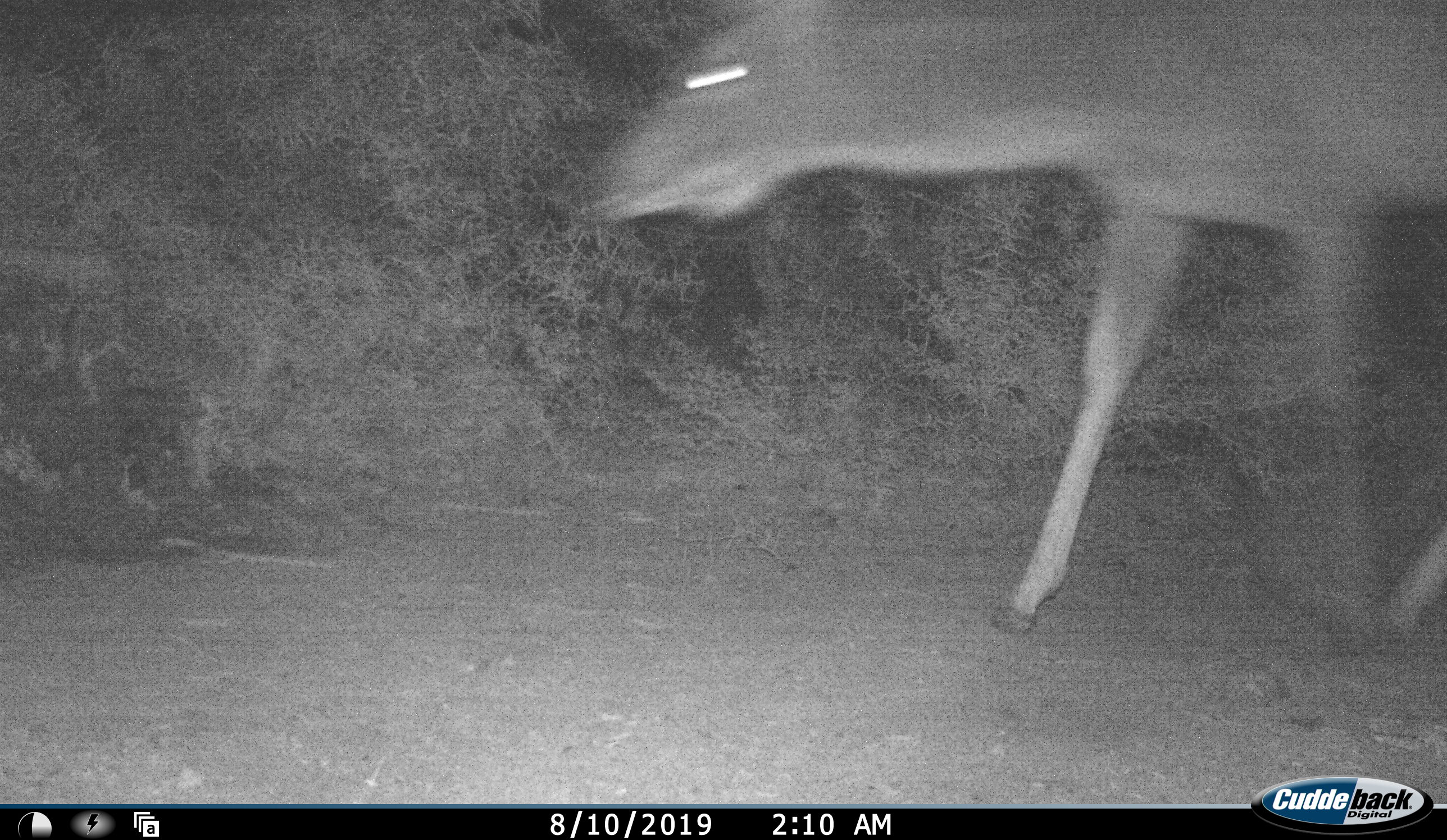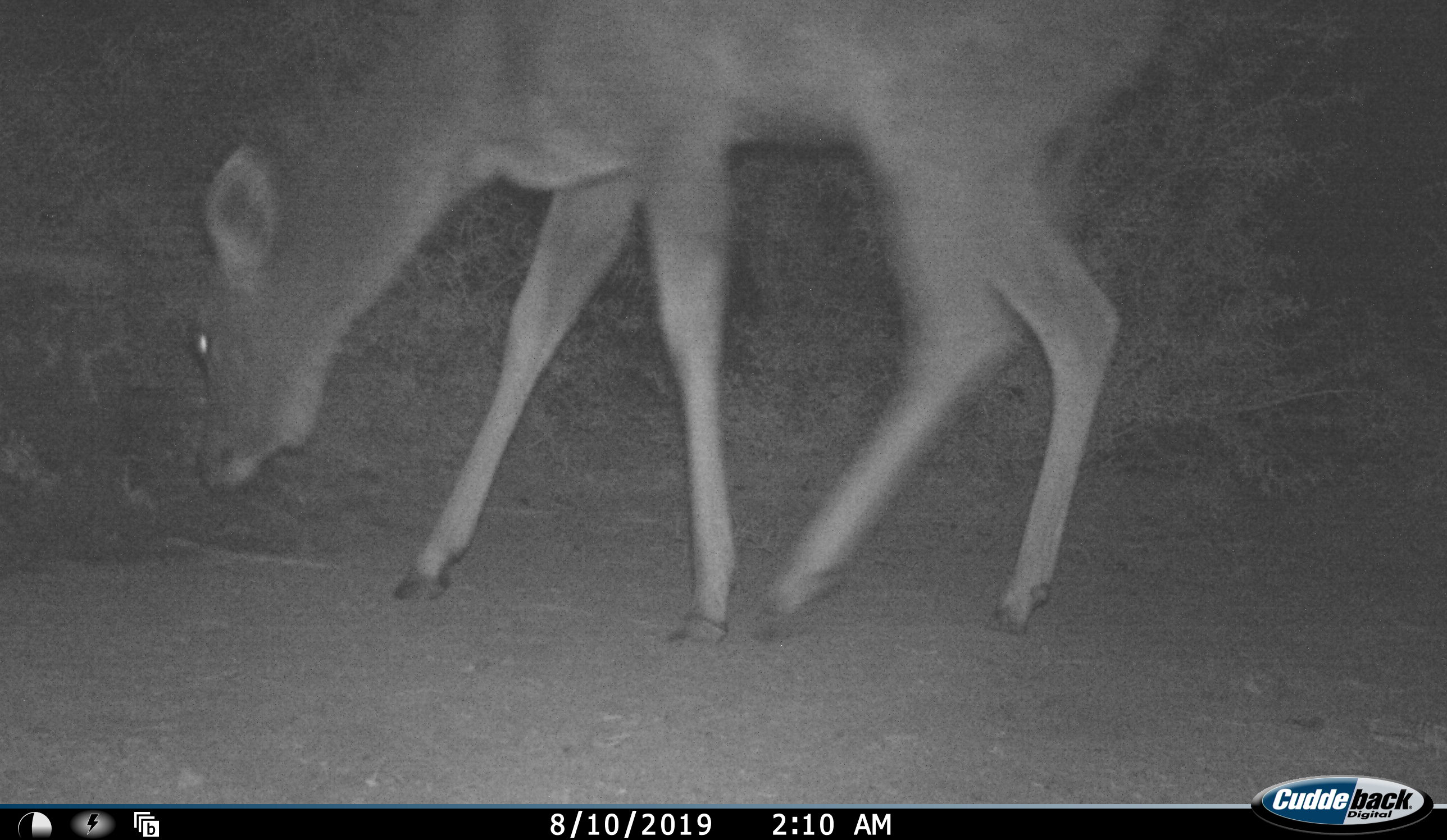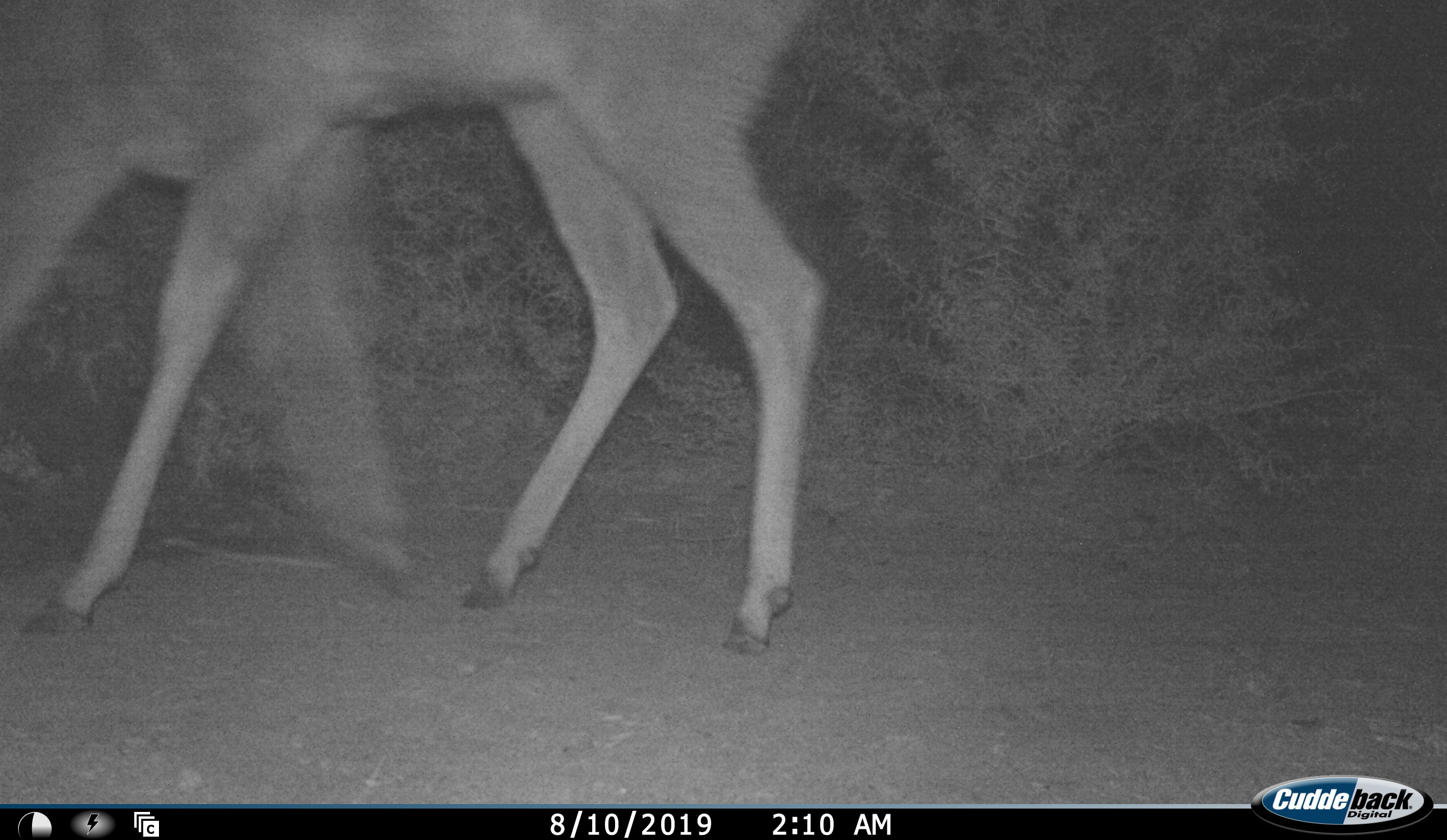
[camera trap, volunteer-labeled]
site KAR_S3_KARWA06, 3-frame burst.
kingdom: Animalia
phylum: Chordata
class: Mammalia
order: Artiodactyla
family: Bovidae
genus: Tragelaphus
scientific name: Tragelaphus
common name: kudu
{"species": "kudu (Tragelaphus)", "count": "1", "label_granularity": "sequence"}